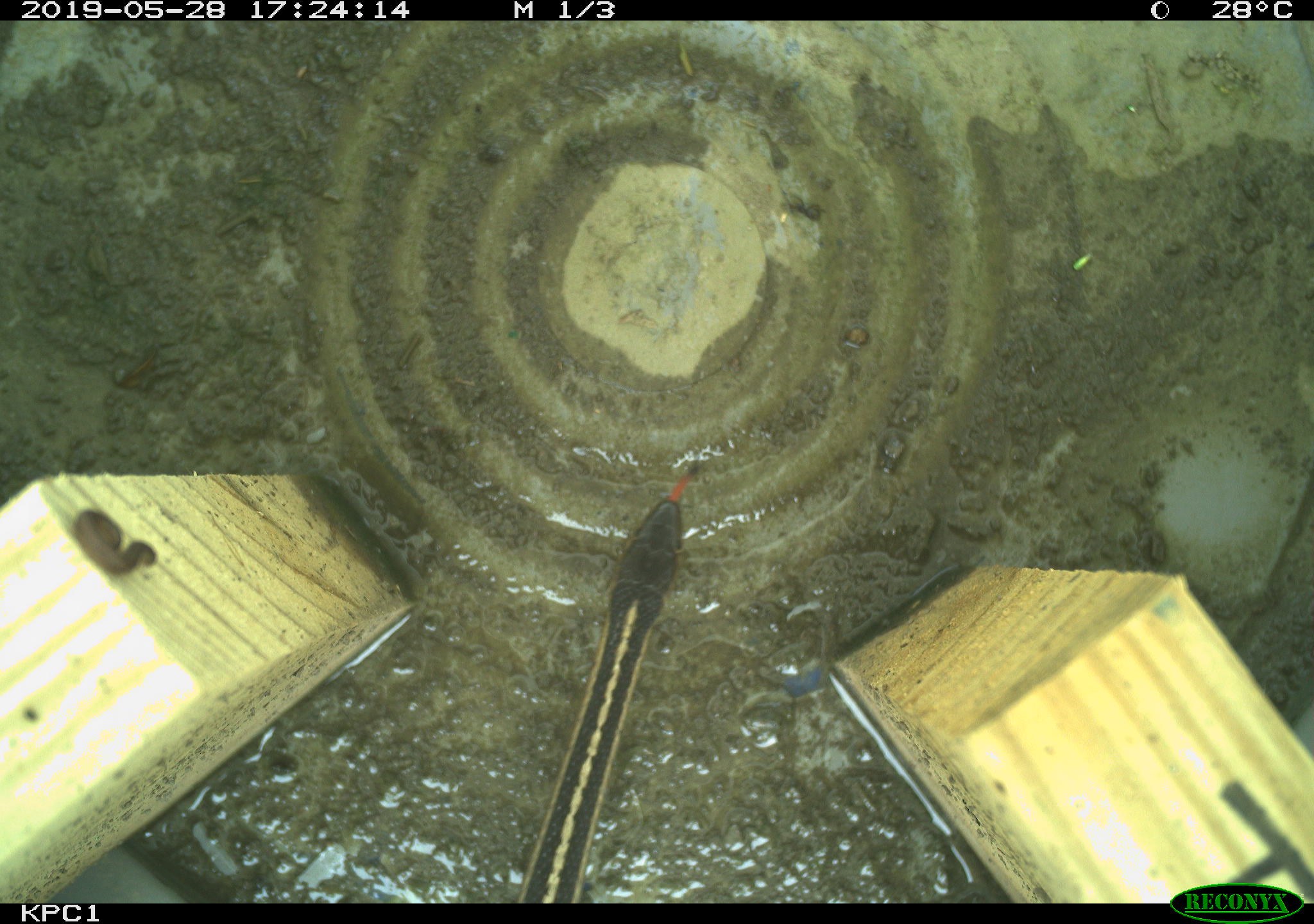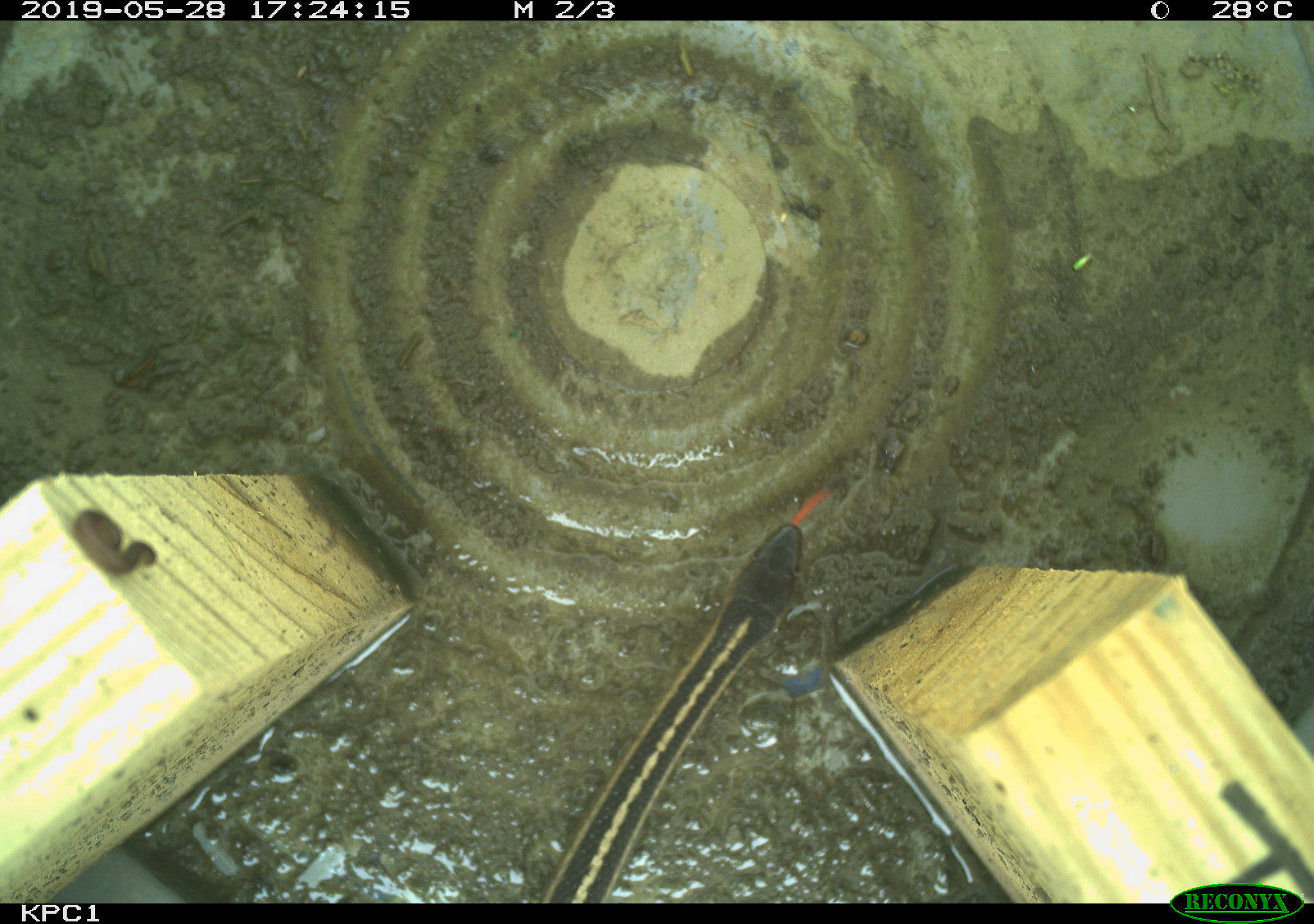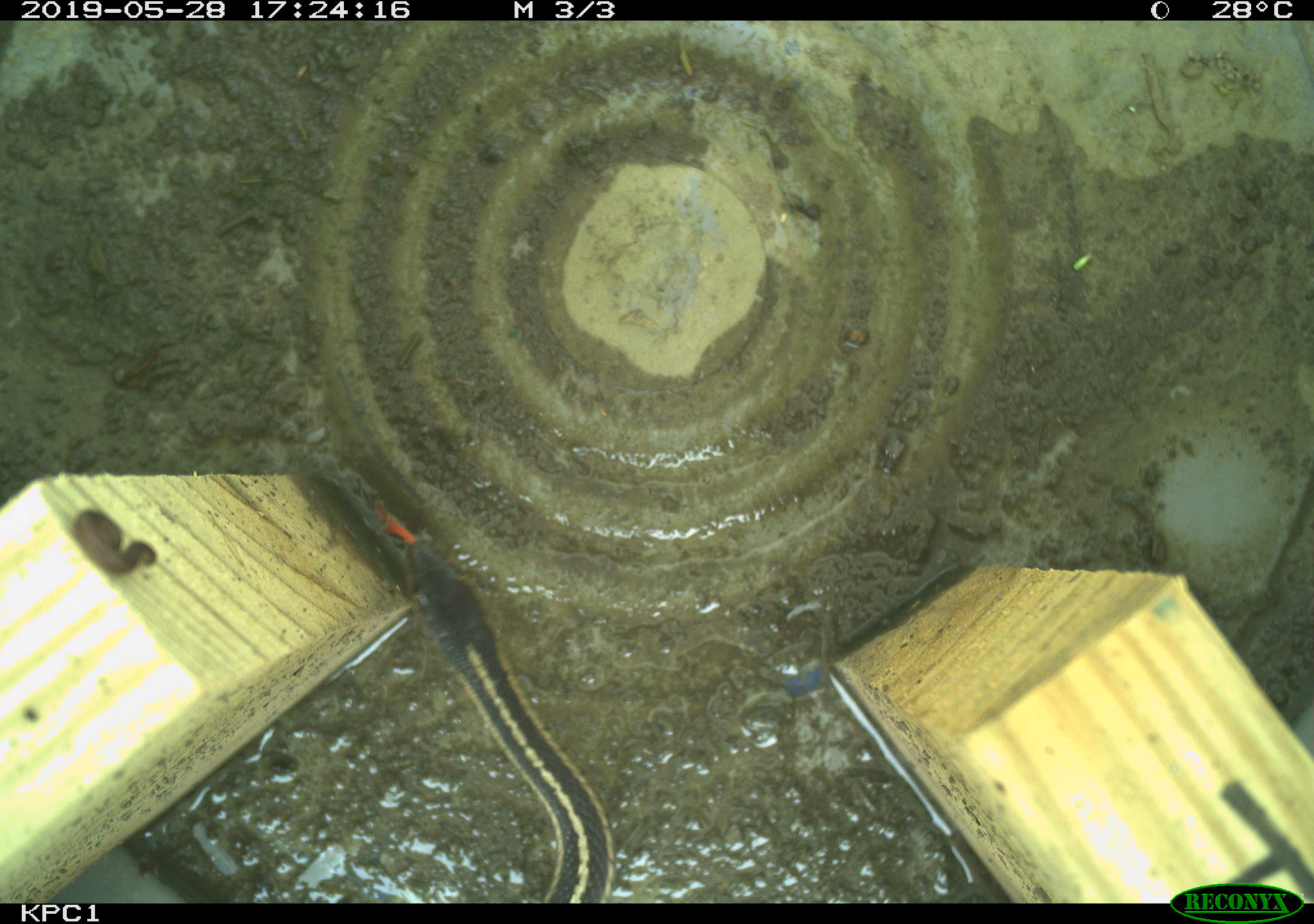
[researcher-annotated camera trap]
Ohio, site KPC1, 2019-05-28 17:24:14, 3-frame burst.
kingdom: Animalia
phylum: Chordata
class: Reptilia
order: Squamata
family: Colubridae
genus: Thamnophis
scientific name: Thamnophis sirtalis sirtalis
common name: eastern gartersnake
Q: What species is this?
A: Eastern gartersnake (Thamnophis sirtalis sirtalis).